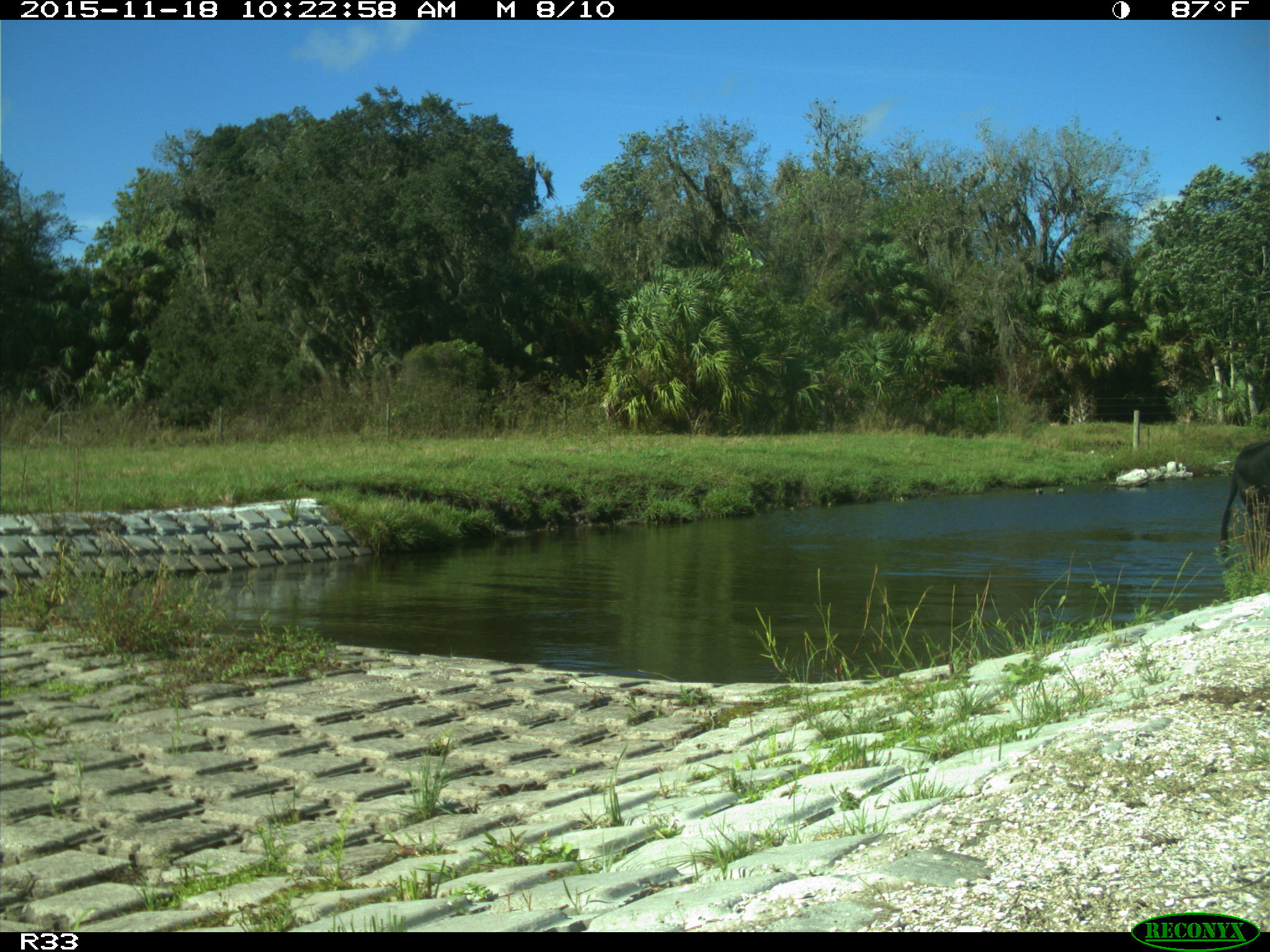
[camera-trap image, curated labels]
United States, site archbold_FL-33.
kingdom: Animalia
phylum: Chordata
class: Mammalia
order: Artiodactyla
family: Bovidae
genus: Bos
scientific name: Bos taurus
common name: domestic cow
Bos taurus (domestic cow).